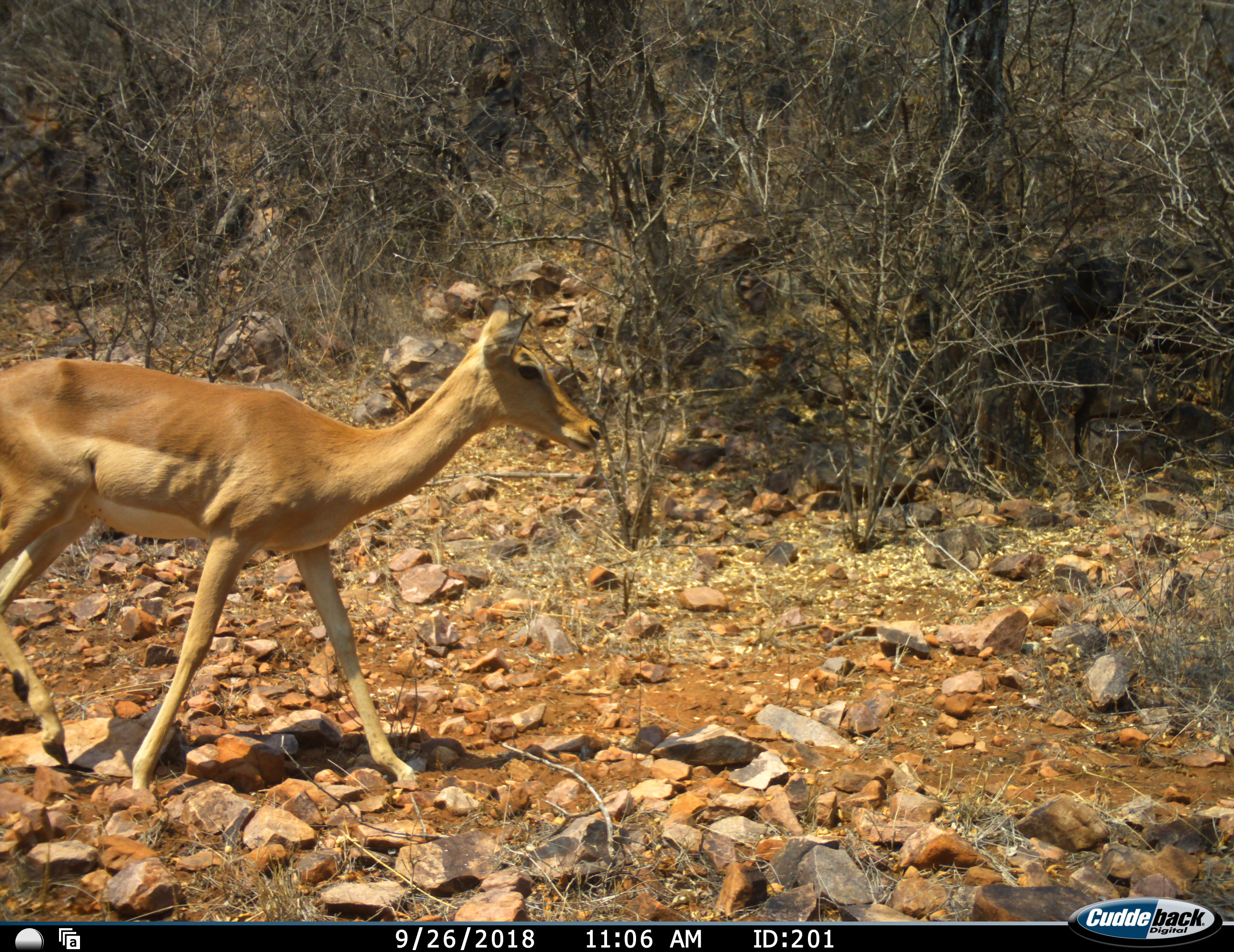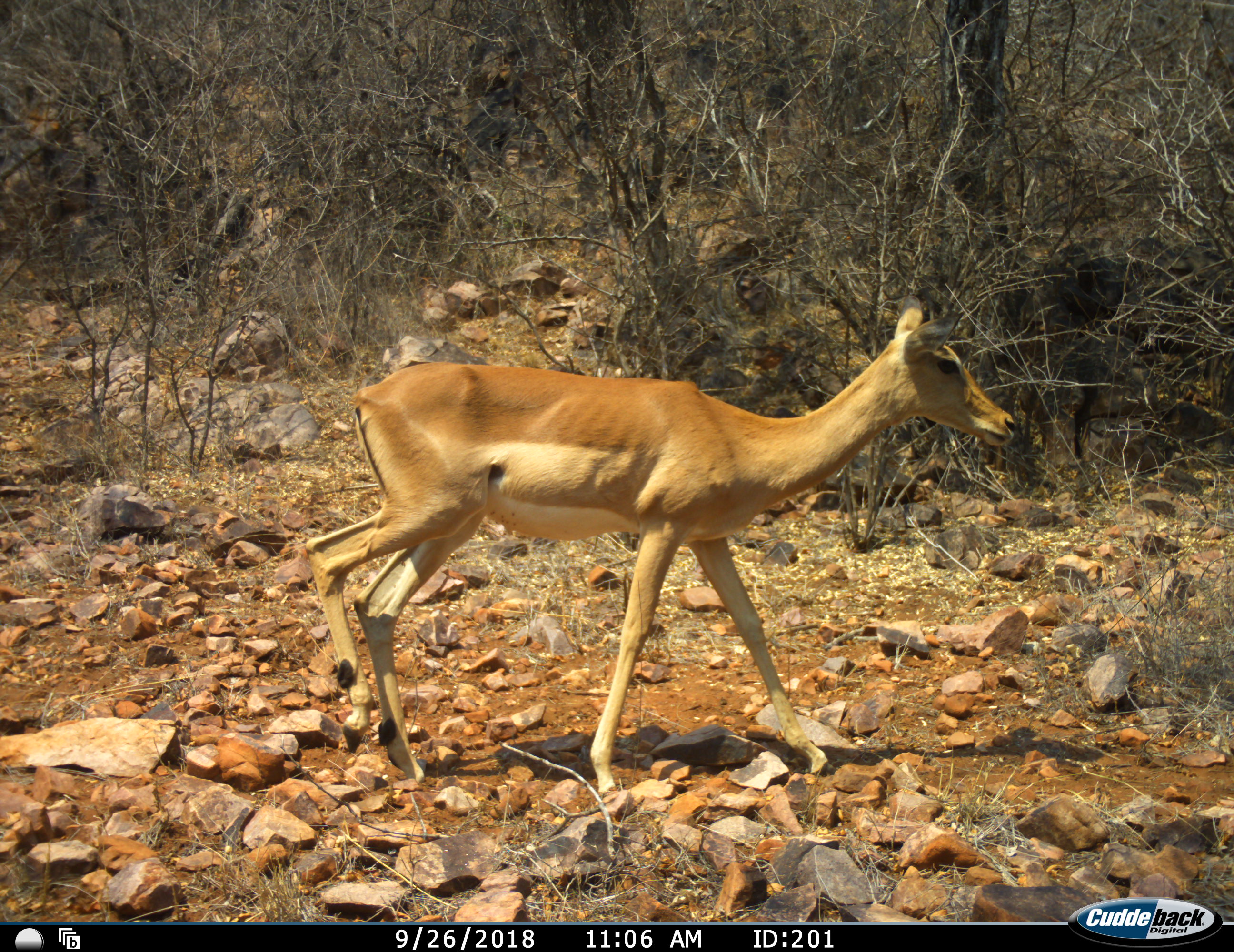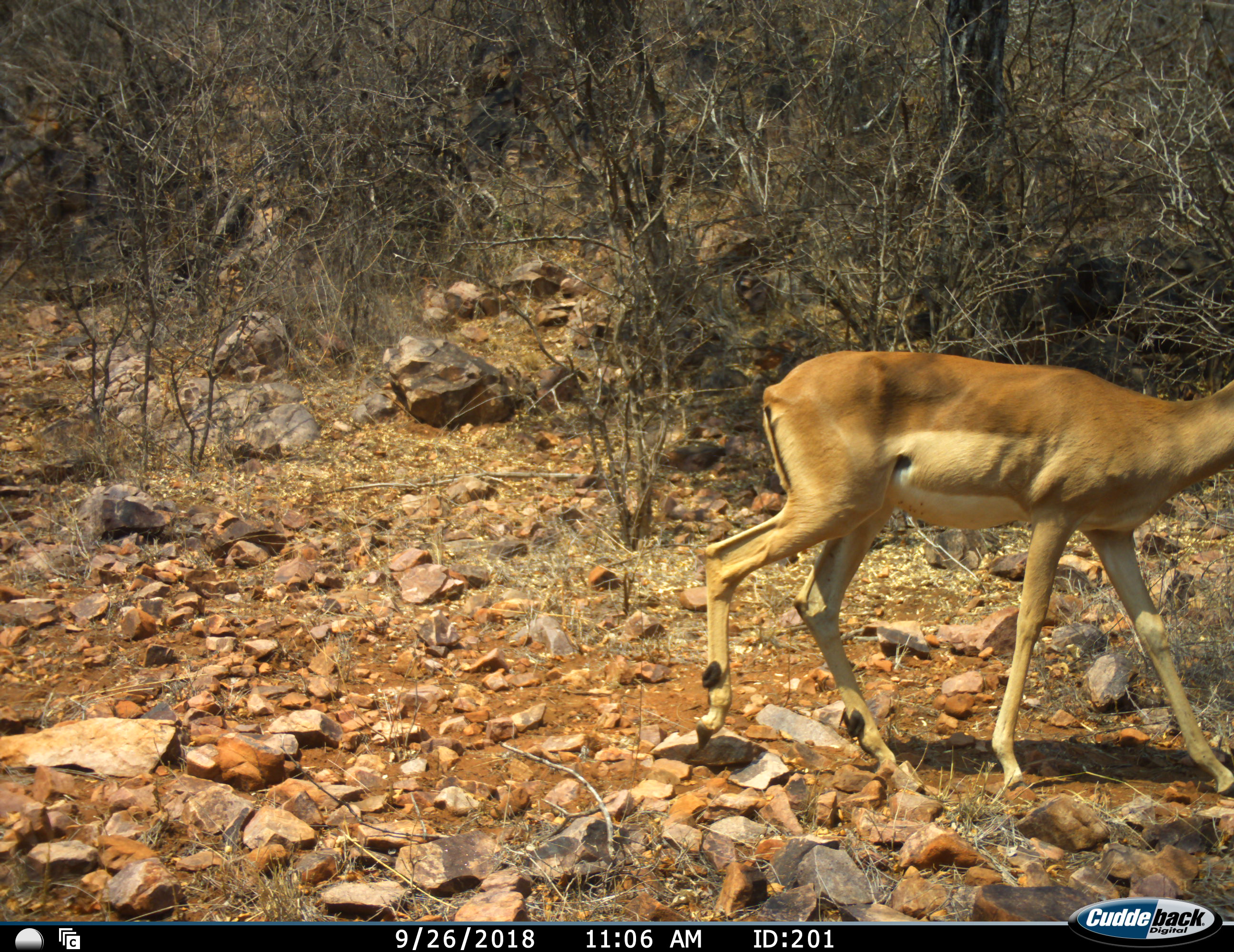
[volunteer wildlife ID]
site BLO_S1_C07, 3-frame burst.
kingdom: Animalia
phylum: Chordata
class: Mammalia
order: Artiodactyla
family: Bovidae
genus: Aepyceros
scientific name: Aepyceros melampus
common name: impala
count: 1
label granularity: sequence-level